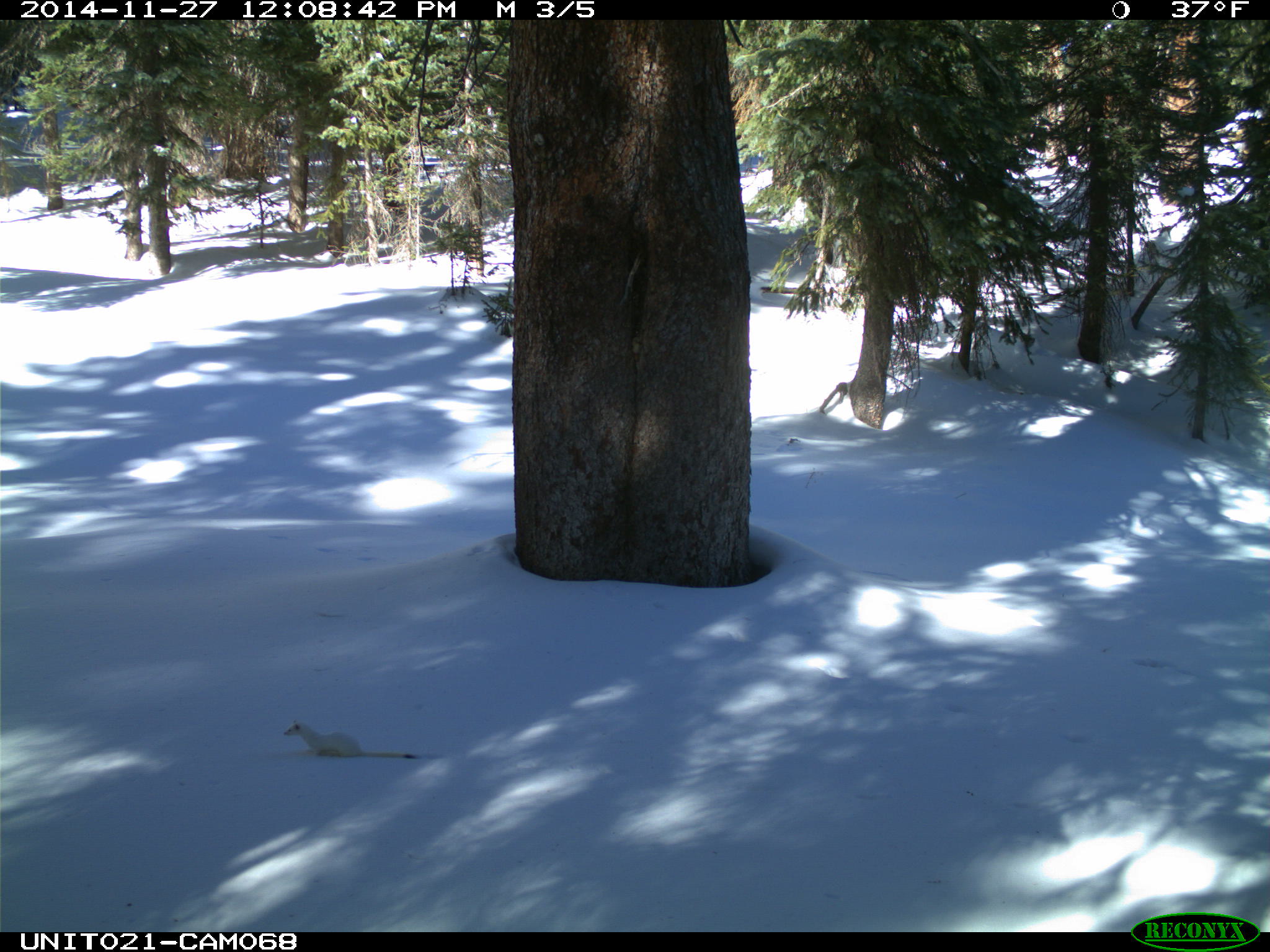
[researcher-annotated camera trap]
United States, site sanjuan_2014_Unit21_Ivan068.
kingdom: Animalia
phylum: Chordata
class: Mammalia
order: Carnivora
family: Mustelidae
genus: Mustela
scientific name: Mustela erminea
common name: beringian stoat